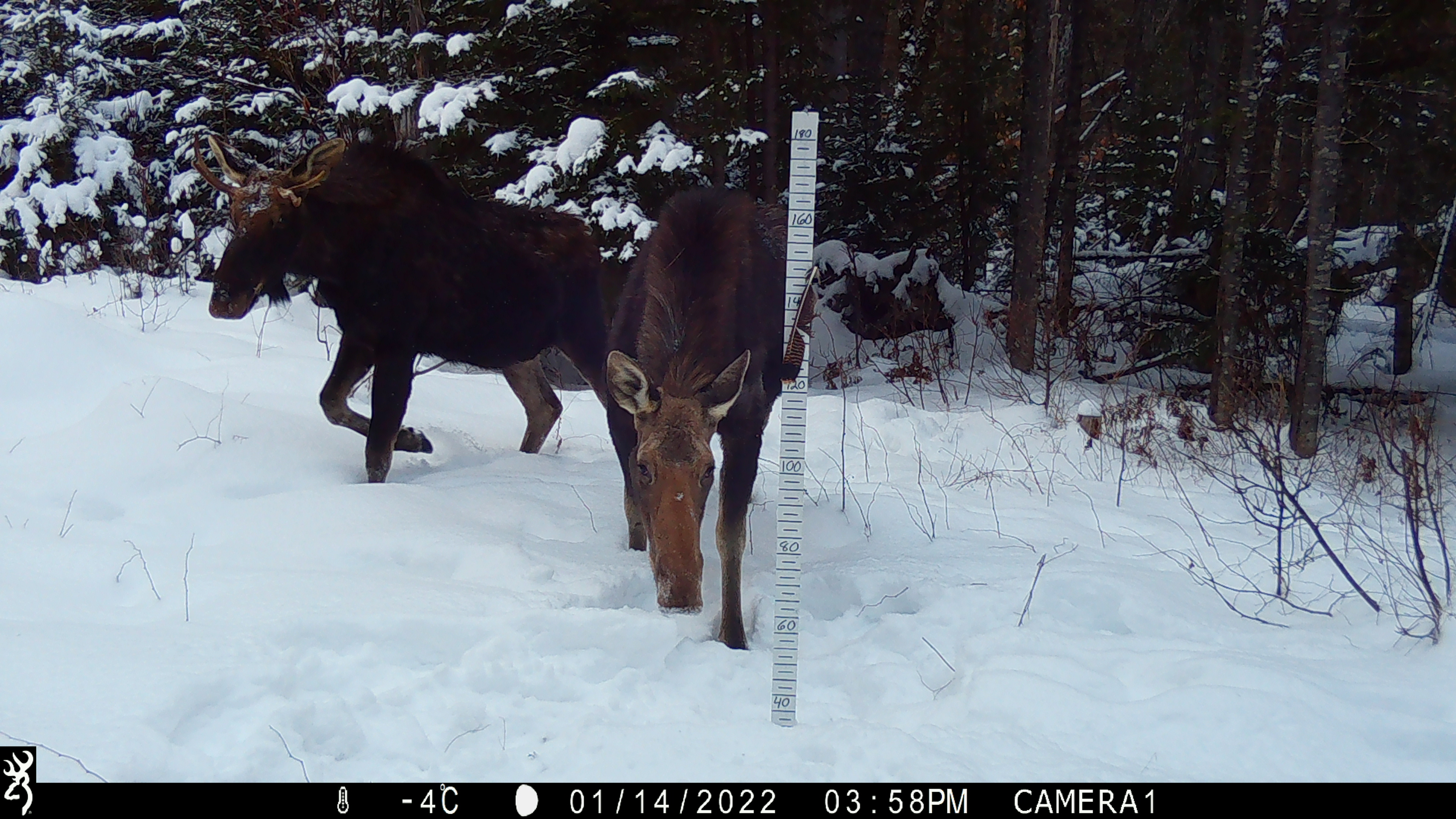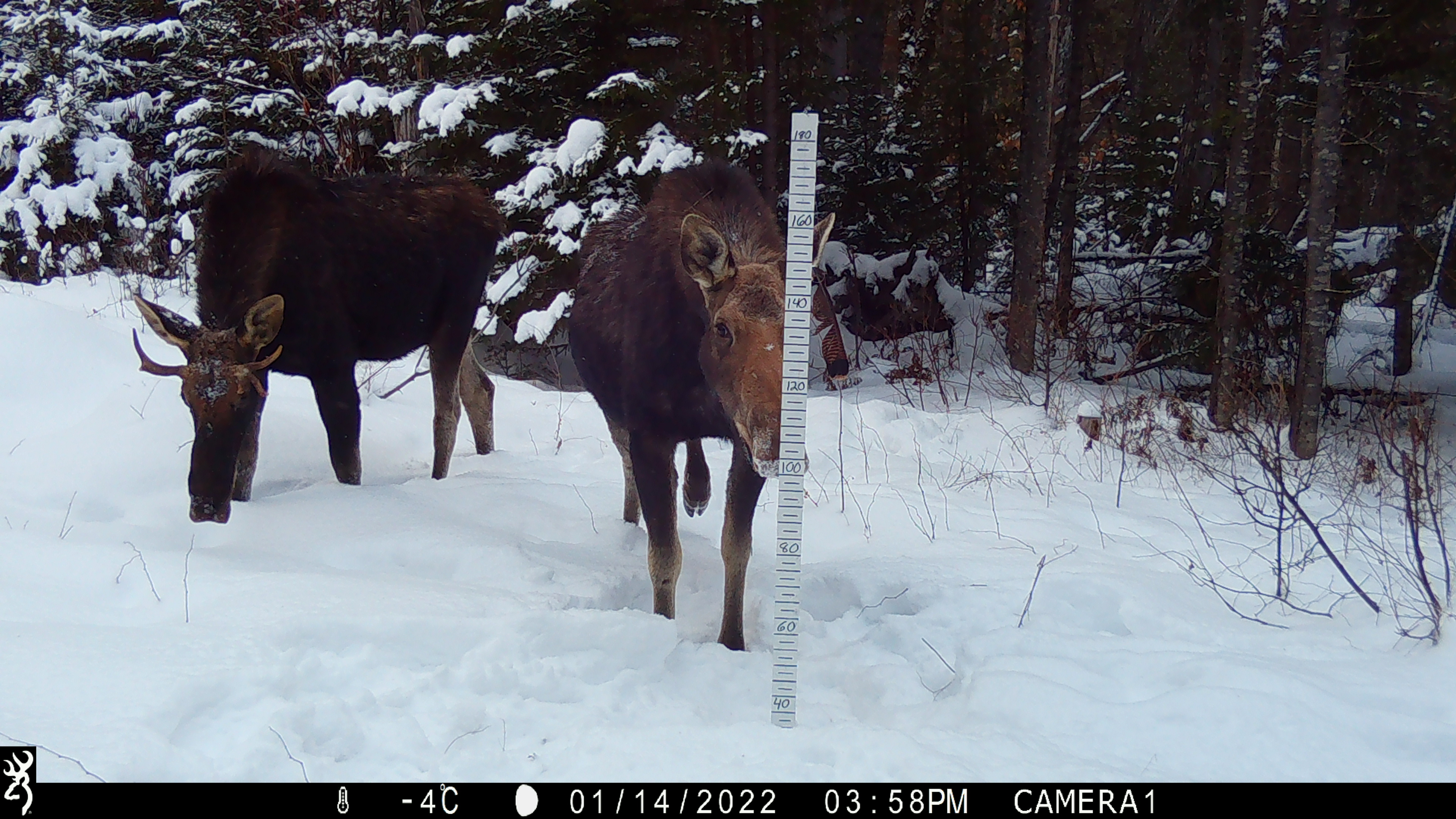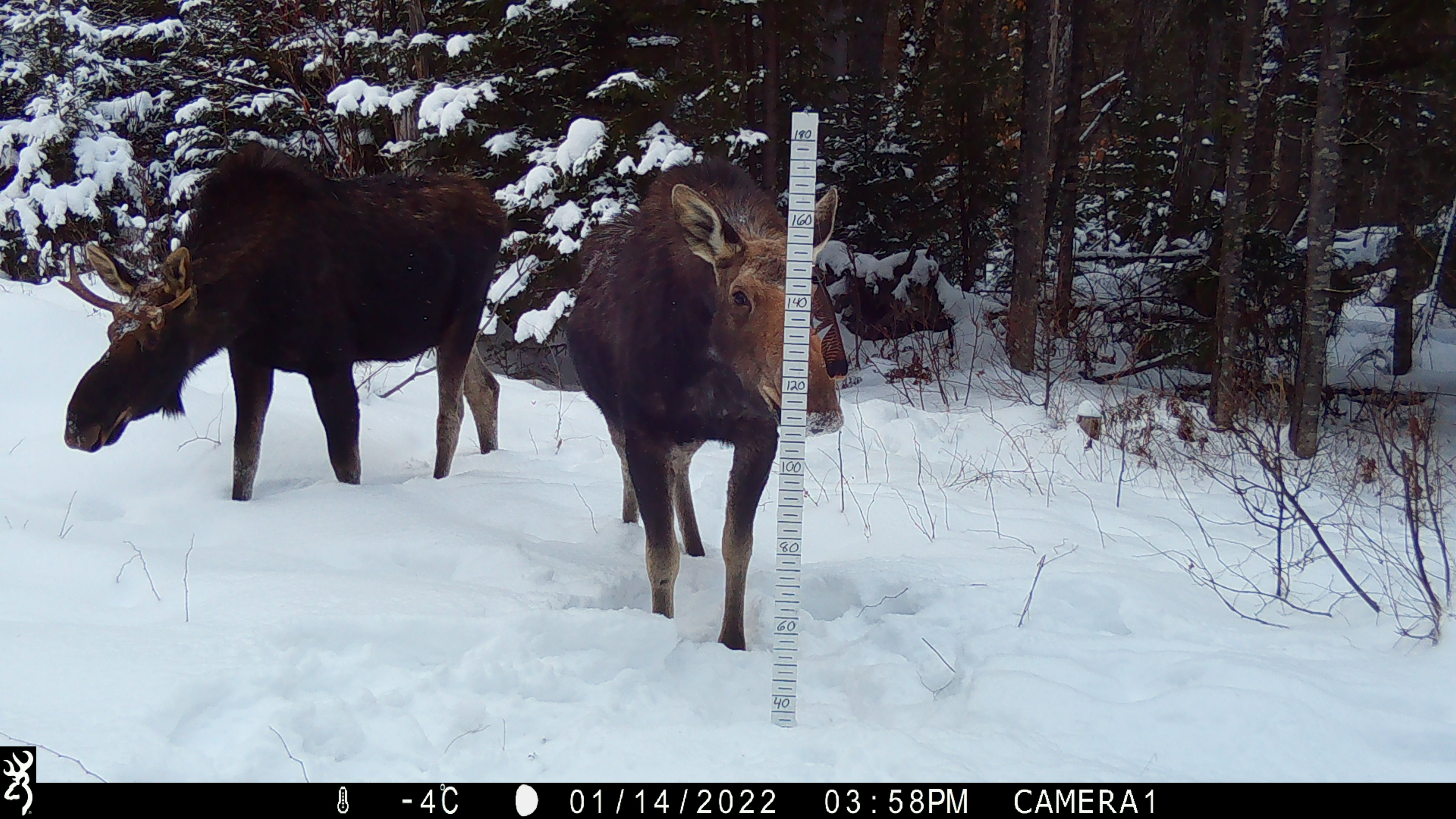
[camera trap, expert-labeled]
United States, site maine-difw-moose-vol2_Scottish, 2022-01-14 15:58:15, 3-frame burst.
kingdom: Animalia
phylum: Chordata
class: Mammalia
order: Artiodactyla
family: Cervidae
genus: Alces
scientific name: Alces alces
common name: moose